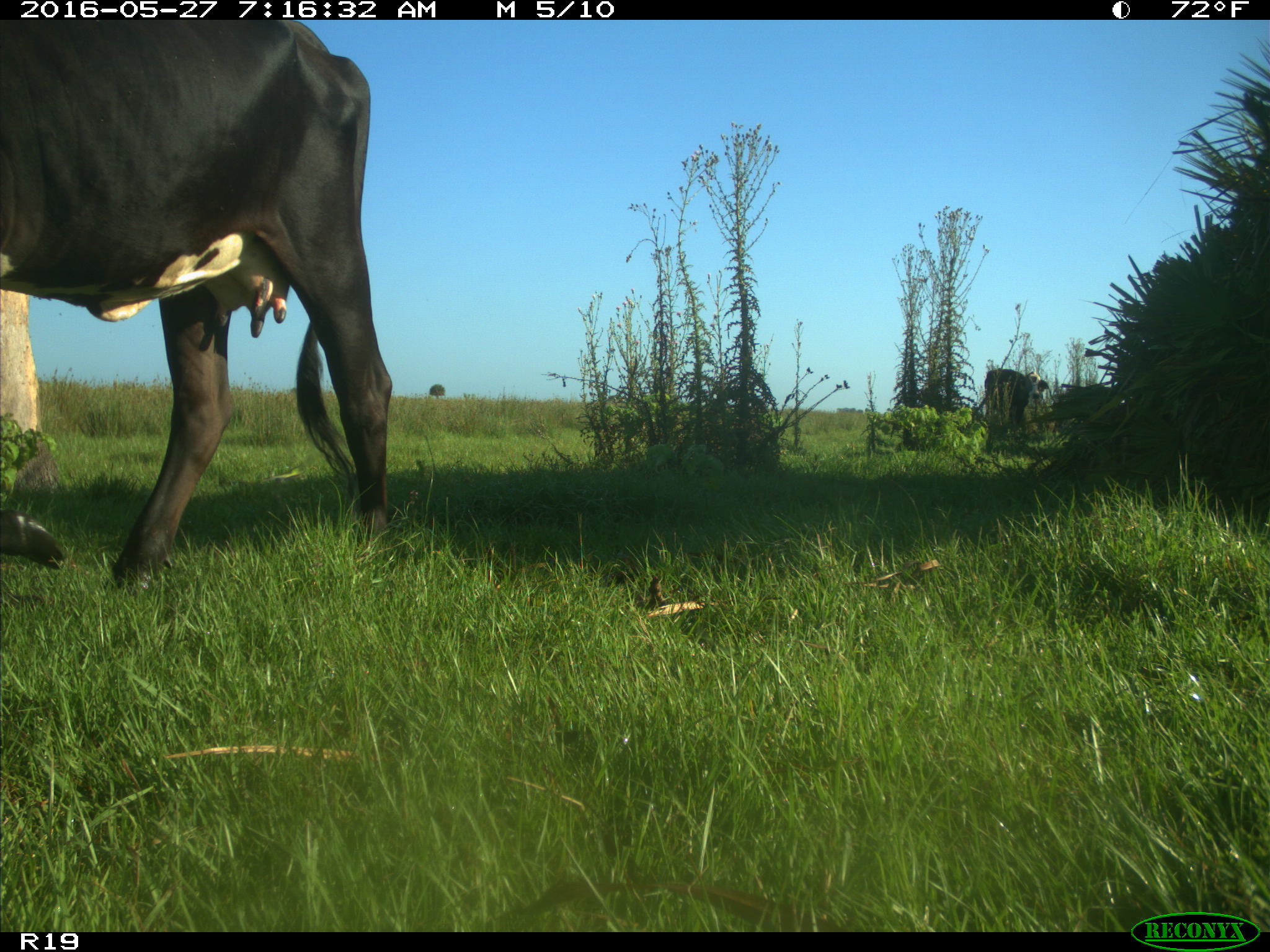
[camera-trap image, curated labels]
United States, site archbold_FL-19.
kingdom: Animalia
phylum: Chordata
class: Mammalia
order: Artiodactyla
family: Bovidae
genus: Bos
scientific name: Bos taurus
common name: domestic cow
Bos taurus (domestic cow).